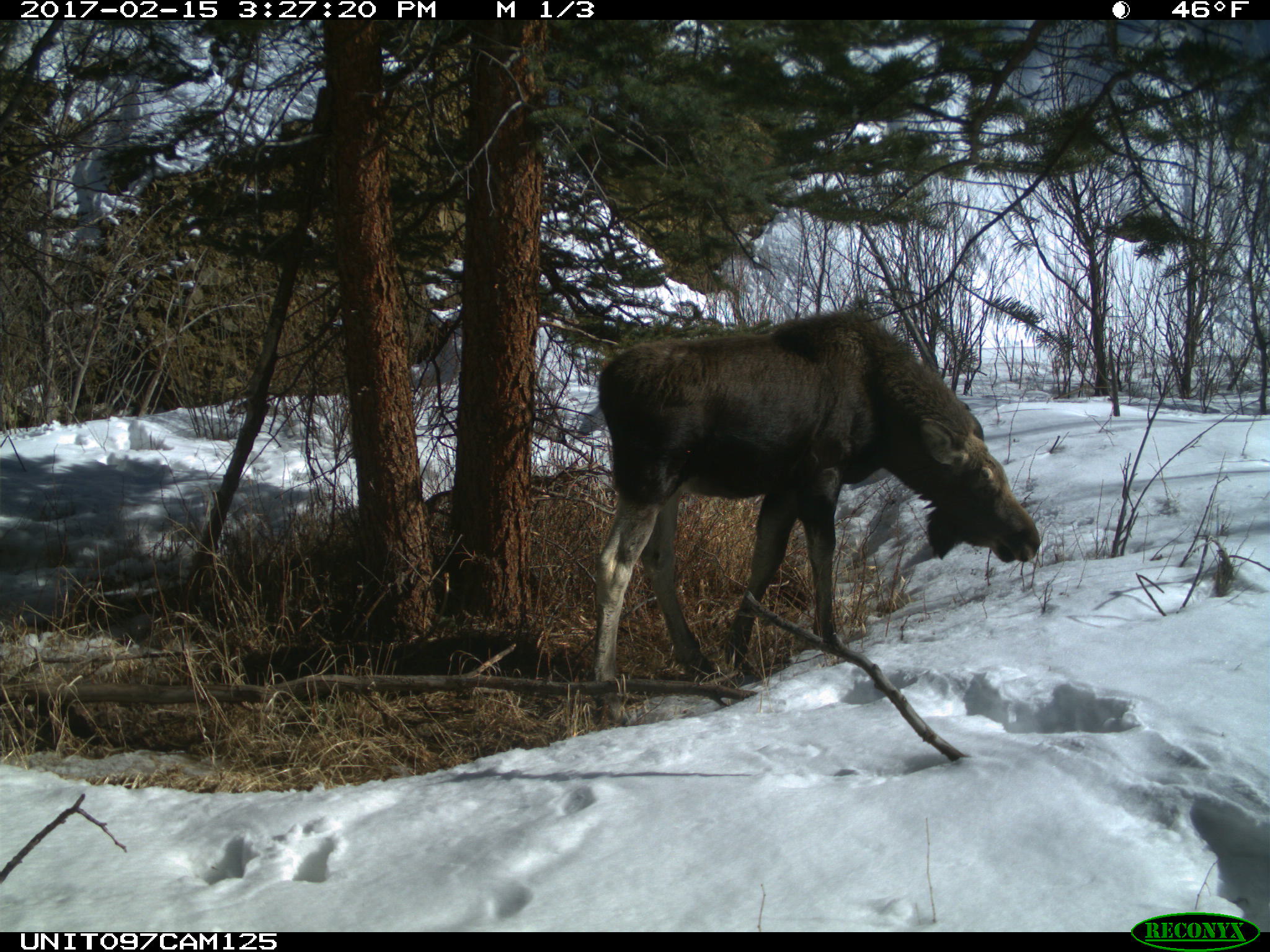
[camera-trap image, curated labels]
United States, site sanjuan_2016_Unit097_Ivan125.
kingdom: Animalia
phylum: Chordata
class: Mammalia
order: Artiodactyla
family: Cervidae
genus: Alces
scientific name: Alces alces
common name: moose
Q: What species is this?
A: Alces alces (moose).